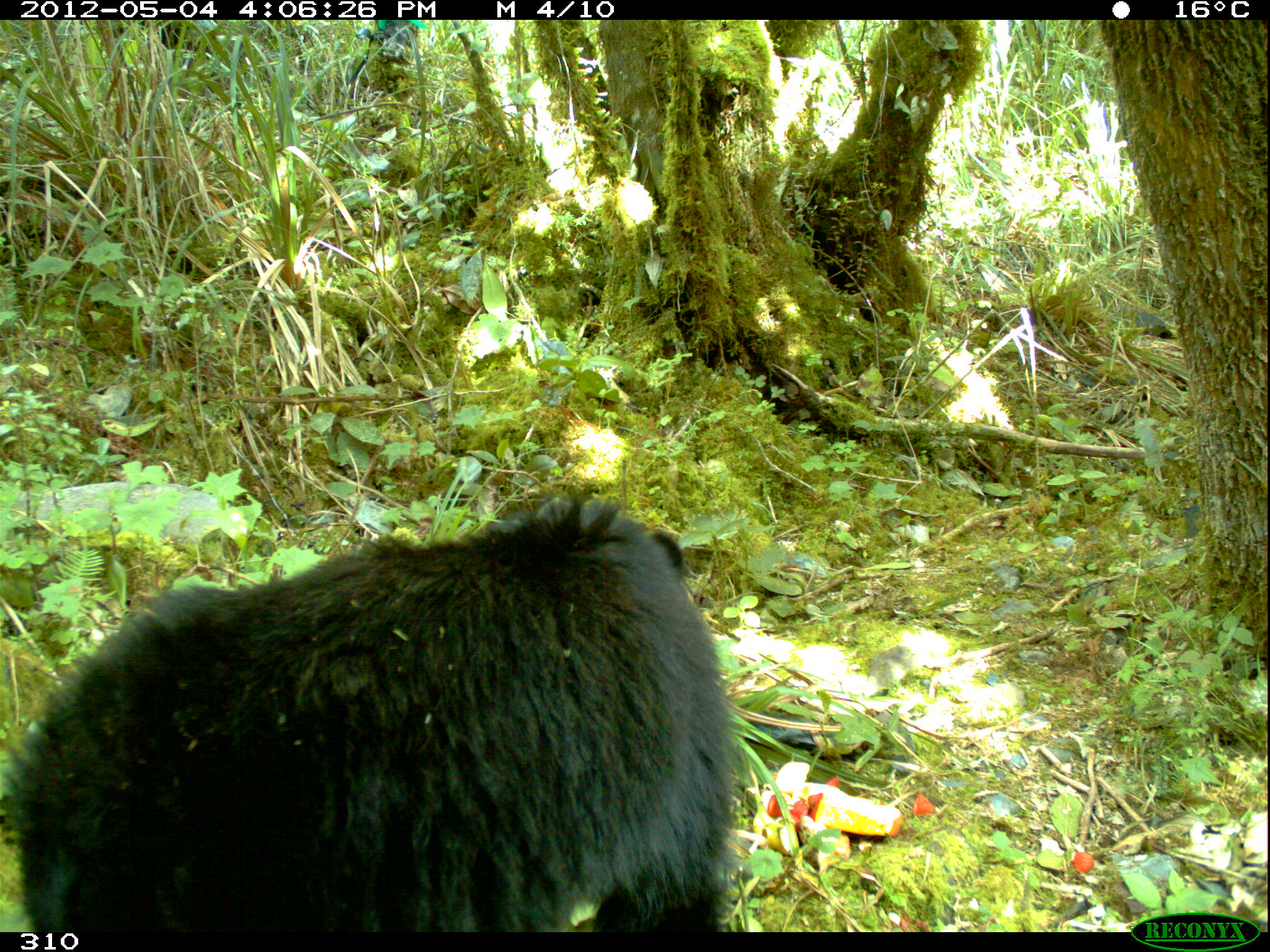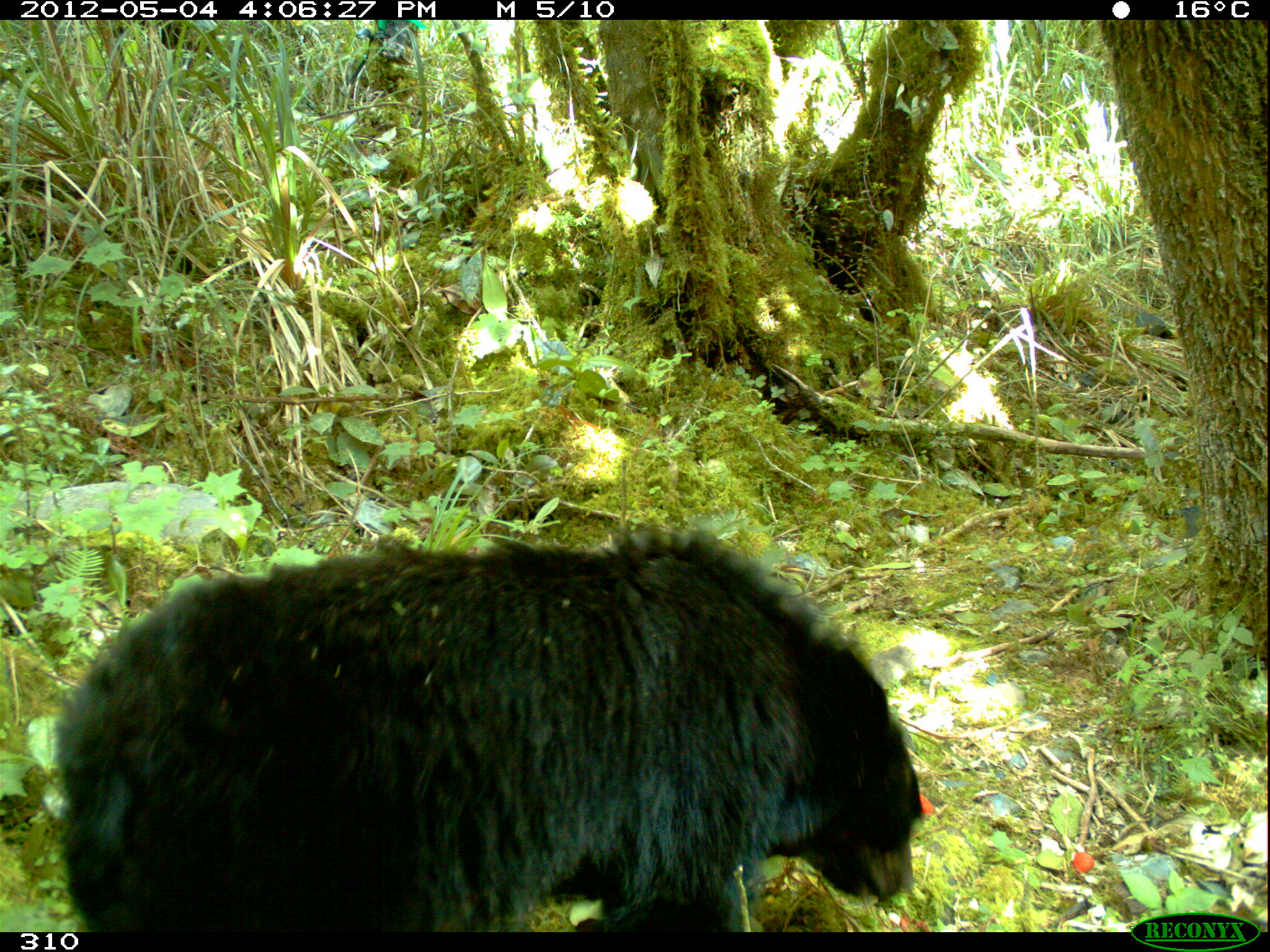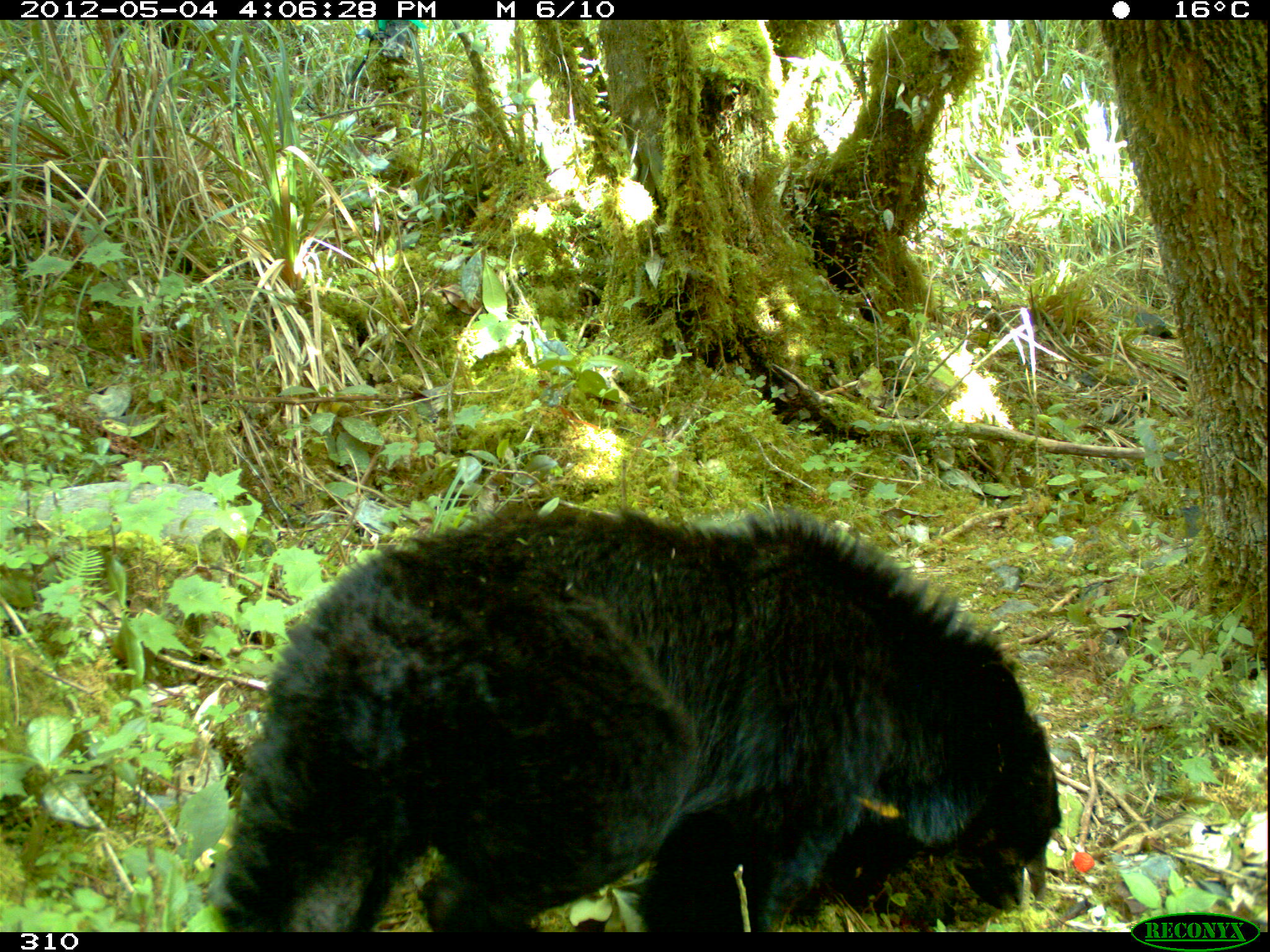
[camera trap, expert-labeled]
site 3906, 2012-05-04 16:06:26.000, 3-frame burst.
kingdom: Animalia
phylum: Chordata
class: Mammalia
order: Carnivora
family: Ursidae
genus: Tremarctos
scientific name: Tremarctos ornatus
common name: spectacled bear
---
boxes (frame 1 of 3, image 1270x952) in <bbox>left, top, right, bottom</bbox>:
tremarctos ornatus: <bbox>0, 487, 745, 930</bbox>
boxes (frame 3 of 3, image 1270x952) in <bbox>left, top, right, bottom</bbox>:
tremarctos ornatus: <bbox>208, 505, 1064, 931</bbox>